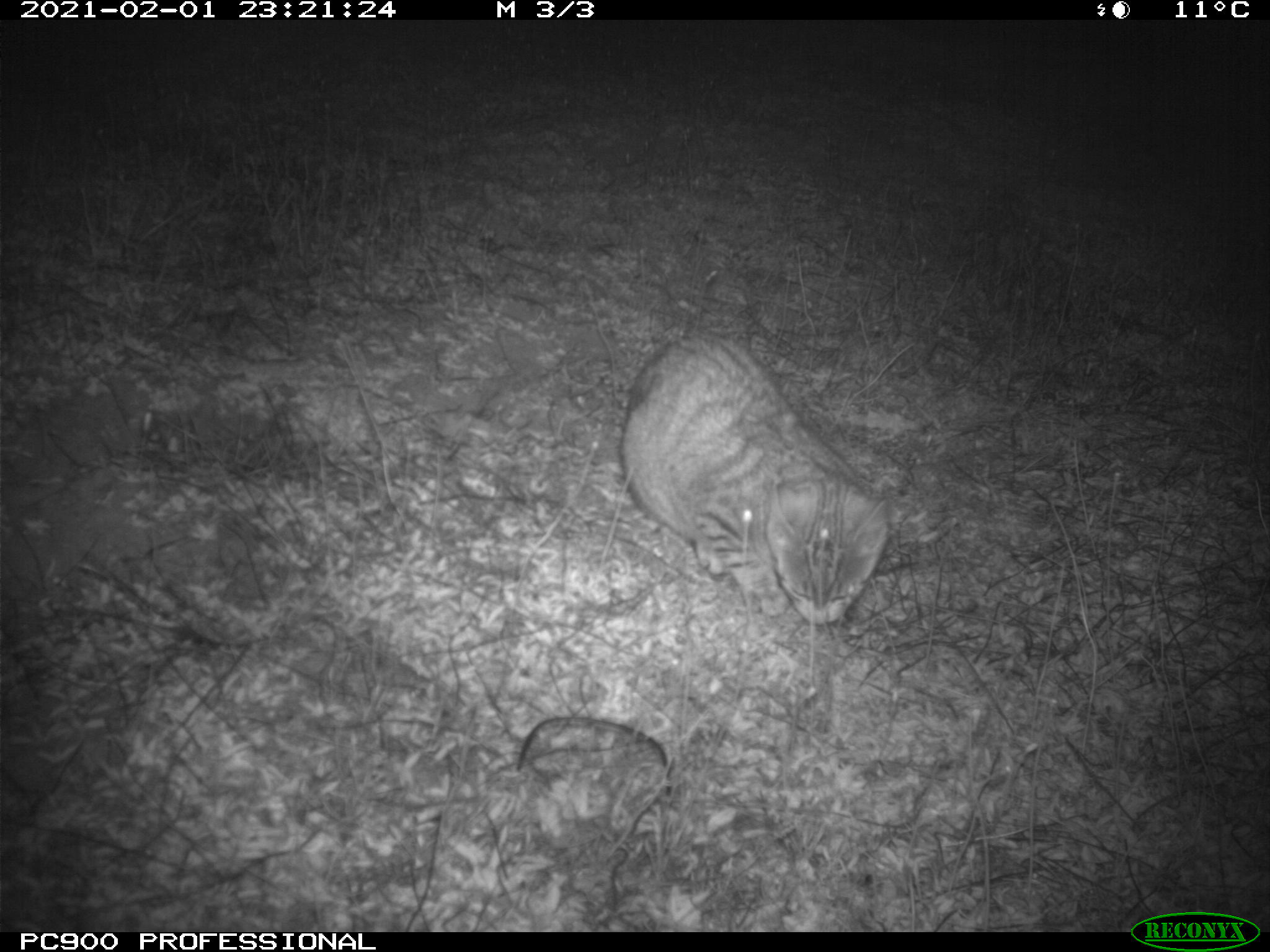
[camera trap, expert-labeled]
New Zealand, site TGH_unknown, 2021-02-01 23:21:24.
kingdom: Animalia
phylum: Chordata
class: Mammalia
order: Carnivora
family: Felidae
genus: Felis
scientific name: Felis catus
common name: domestic cat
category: cat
Cat (domestic cat) (Felis catus).